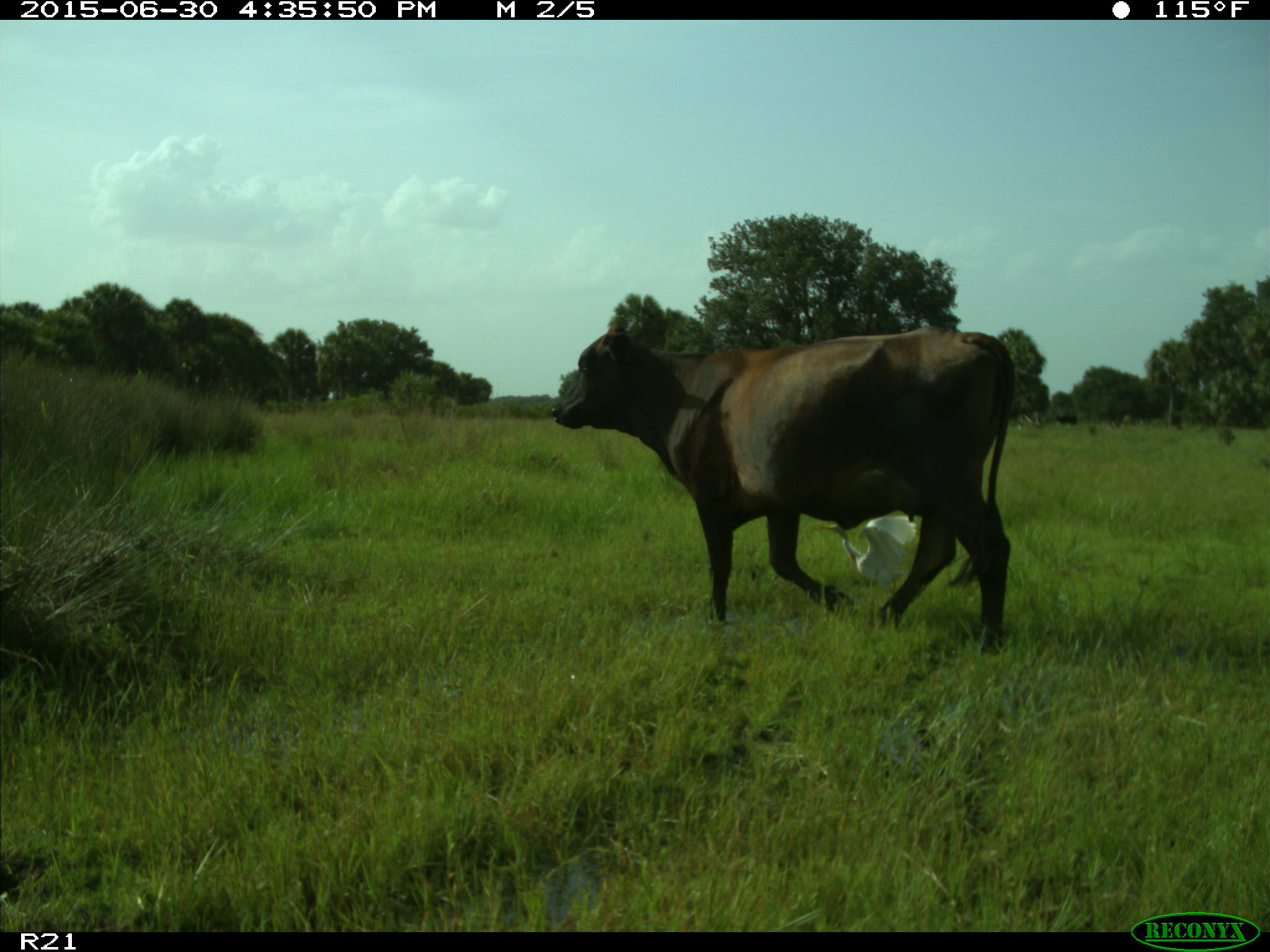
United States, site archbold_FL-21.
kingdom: Animalia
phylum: Chordata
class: Mammalia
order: Artiodactyla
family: Bovidae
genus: Bos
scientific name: Bos taurus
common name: domestic cow